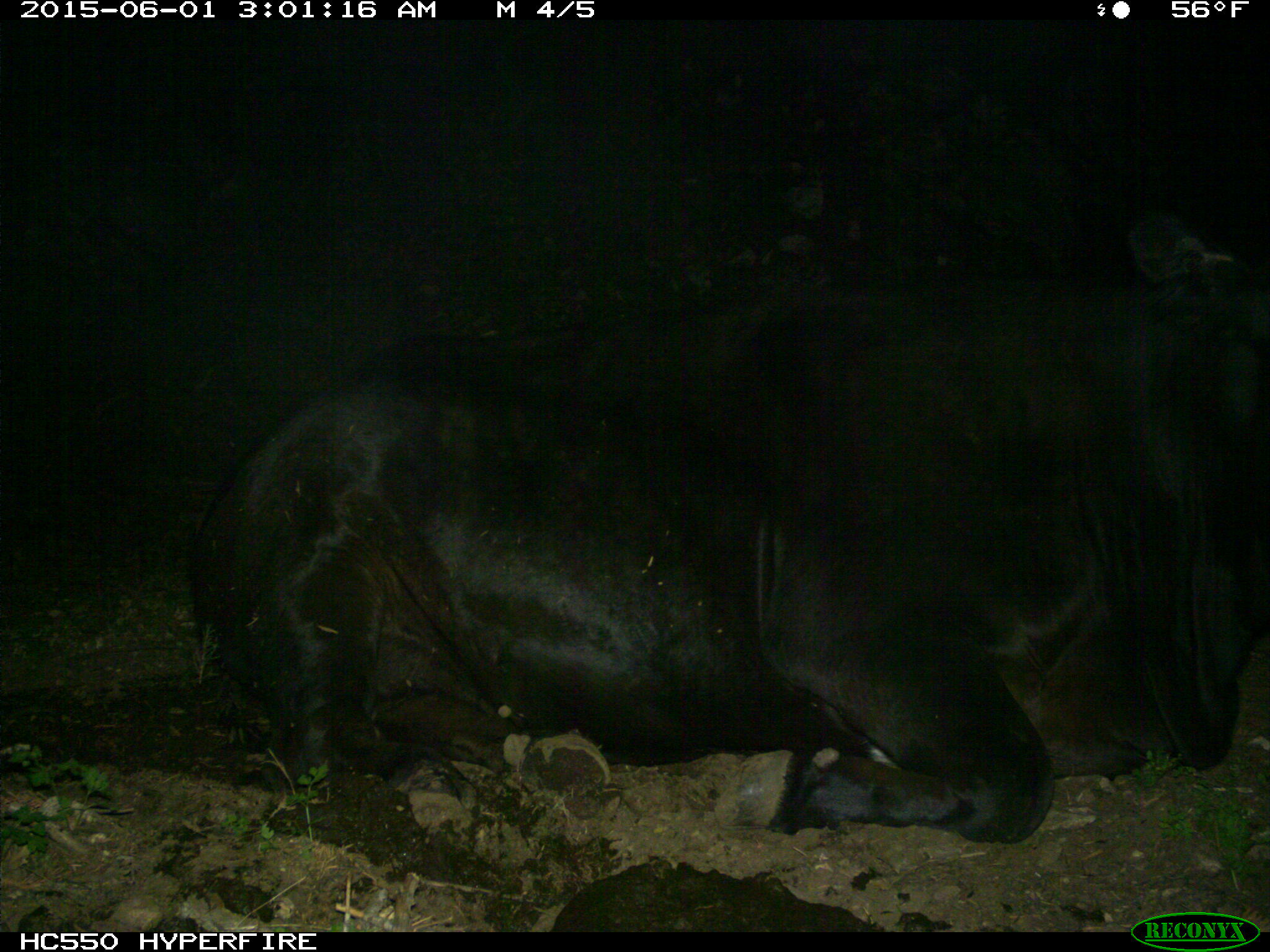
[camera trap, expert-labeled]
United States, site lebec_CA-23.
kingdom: Animalia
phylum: Chordata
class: Mammalia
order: Artiodactyla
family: Bovidae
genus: Bos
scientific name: Bos taurus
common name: domestic cow